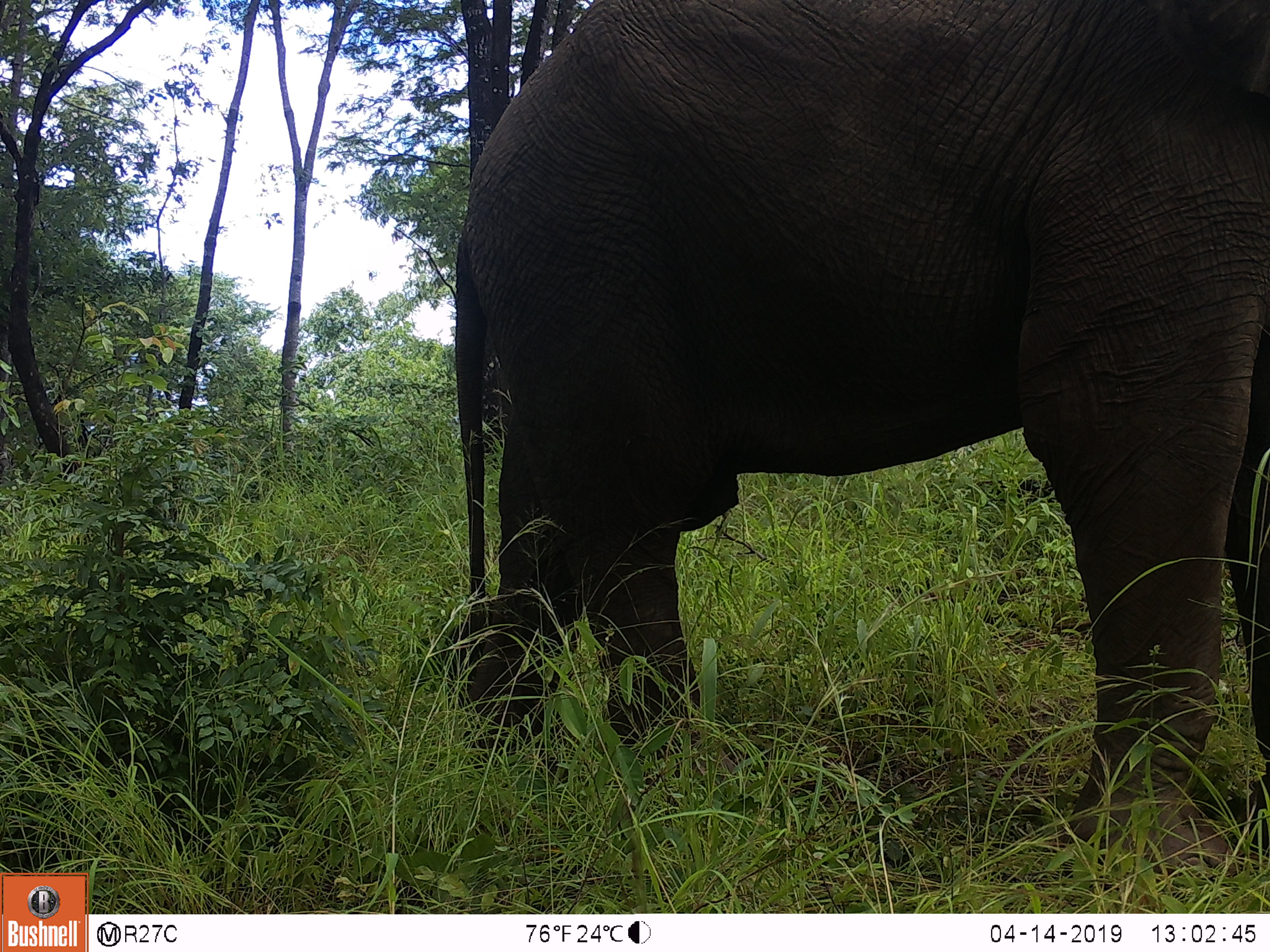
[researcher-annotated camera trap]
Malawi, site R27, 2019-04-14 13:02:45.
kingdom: Animalia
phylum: Chordata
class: Mammalia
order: Proboscidea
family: Elephantidae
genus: Loxodonta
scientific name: Loxodonta africana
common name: african savanna elephant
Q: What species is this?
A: African savanna elephant (Loxodonta africana).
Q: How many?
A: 1.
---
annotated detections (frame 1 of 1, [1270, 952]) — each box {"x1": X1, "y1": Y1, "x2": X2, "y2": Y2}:
african savanna elephant: {"x1": 413, "y1": 1, "x2": 1268, "y2": 873}